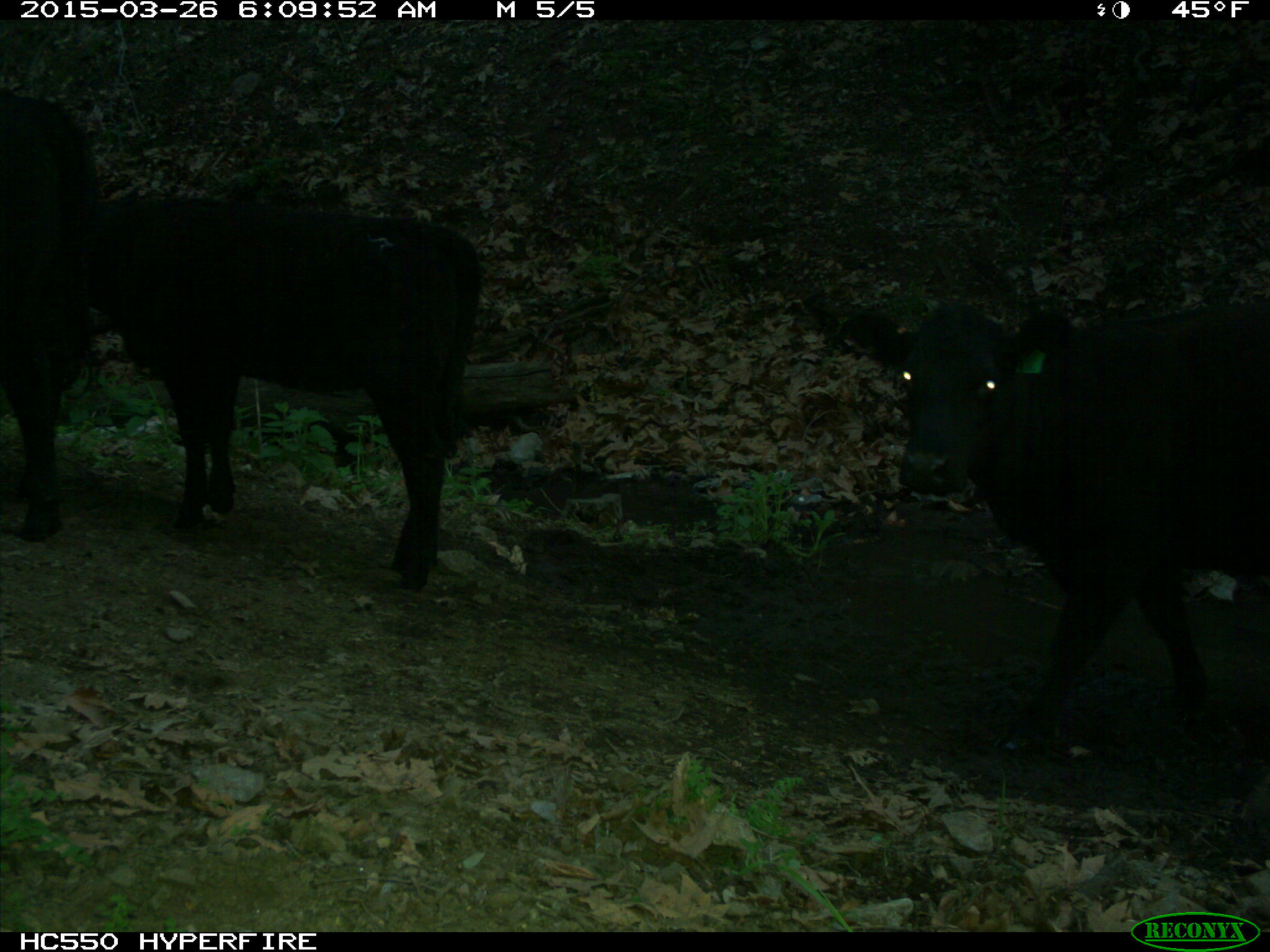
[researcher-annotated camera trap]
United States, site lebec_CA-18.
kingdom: Animalia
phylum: Chordata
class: Mammalia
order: Artiodactyla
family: Bovidae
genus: Bos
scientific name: Bos taurus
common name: domestic cow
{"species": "Bos taurus (domestic cow)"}